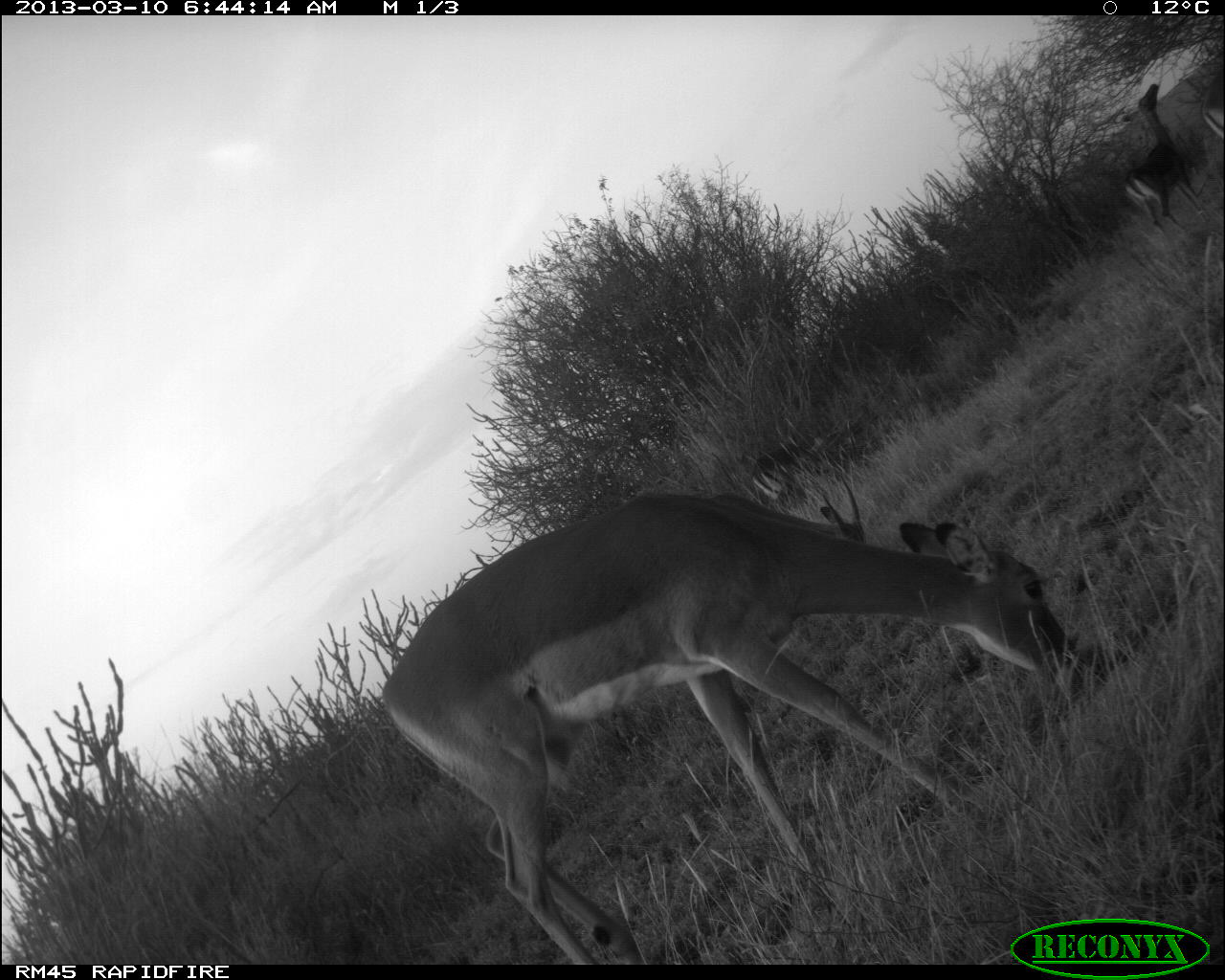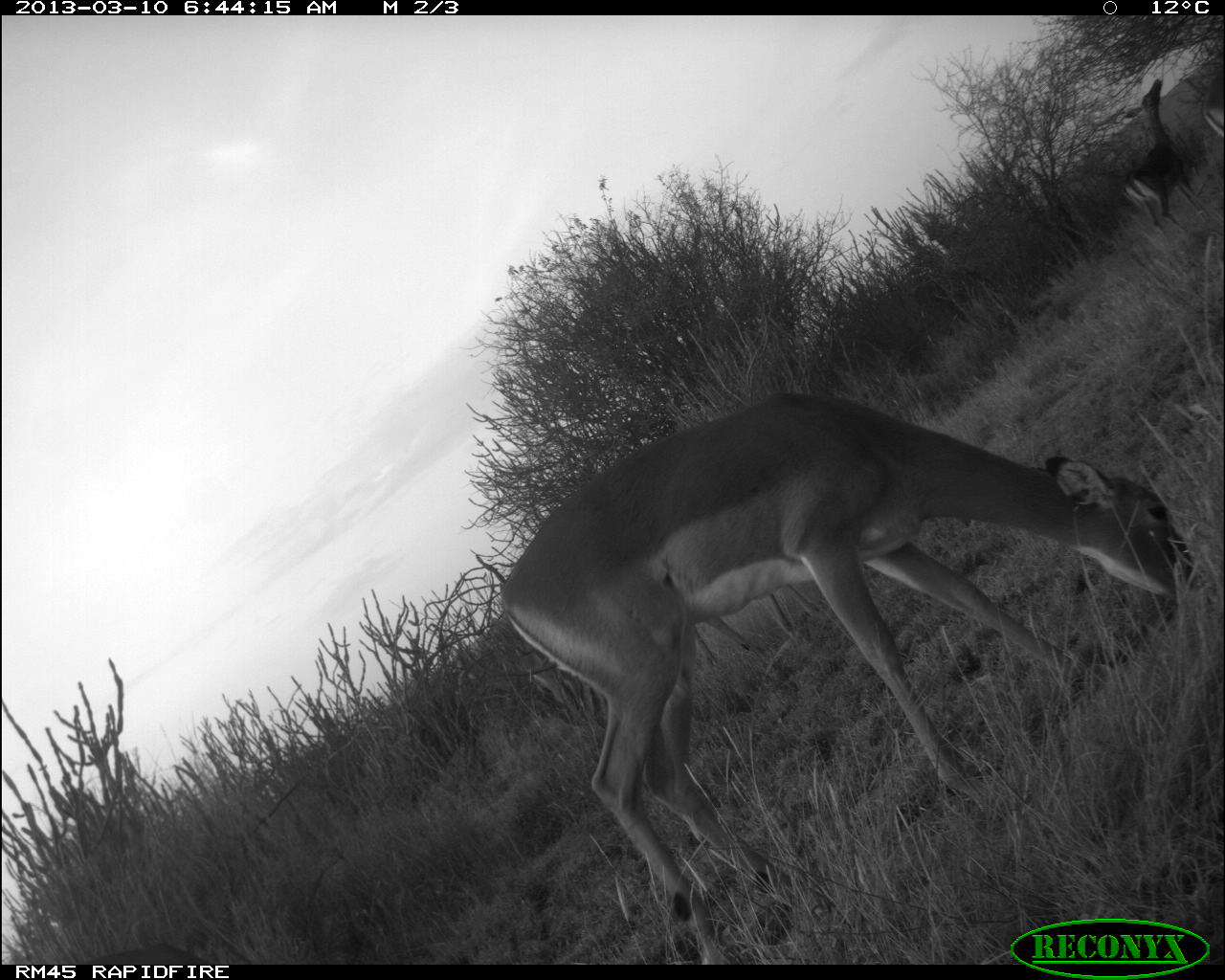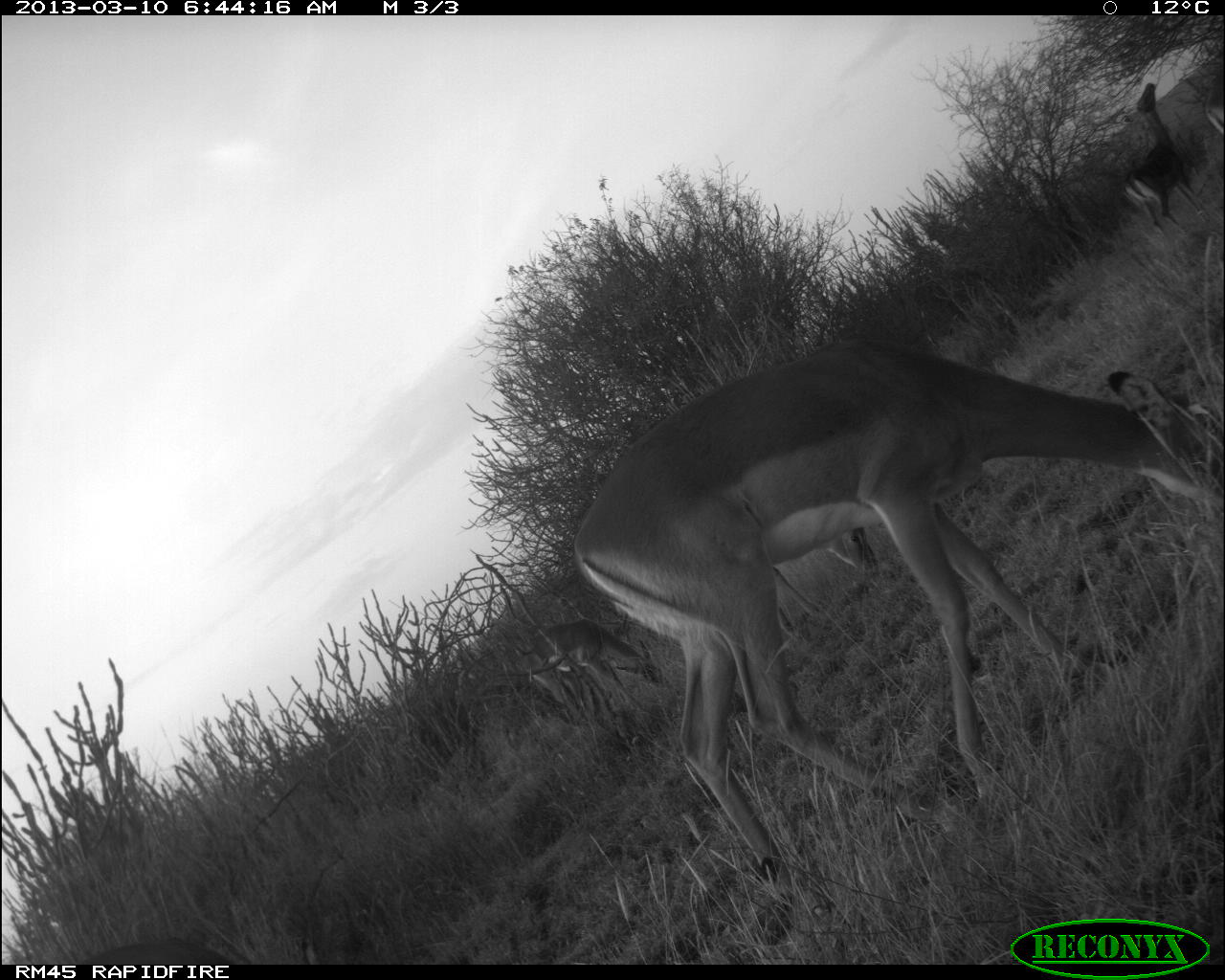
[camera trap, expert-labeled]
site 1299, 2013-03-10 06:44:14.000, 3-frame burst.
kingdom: Animalia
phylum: Chordata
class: Mammalia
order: Artiodactyla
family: Bovidae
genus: Aepyceros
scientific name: Aepyceros melampus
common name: impala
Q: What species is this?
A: Aepyceros melampus (impala).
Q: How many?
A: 5.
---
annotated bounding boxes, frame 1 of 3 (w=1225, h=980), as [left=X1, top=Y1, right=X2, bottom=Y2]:
aepyceros melampus: [left=376, top=494, right=1106, bottom=963]; [left=1120, top=77, right=1198, bottom=227]; [left=721, top=475, right=865, bottom=548]; [left=1194, top=76, right=1225, bottom=146]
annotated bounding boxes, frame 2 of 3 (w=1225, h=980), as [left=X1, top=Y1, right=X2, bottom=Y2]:
aepyceros melampus: [left=492, top=395, right=1193, bottom=959]; [left=686, top=579, right=829, bottom=671]; [left=1120, top=77, right=1198, bottom=227]; [left=83, top=940, right=219, bottom=964]; [left=1194, top=76, right=1225, bottom=146]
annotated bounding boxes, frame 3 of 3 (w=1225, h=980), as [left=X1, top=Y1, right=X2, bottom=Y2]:
aepyceros melampus: [left=571, top=341, right=1222, bottom=904]; [left=515, top=619, right=670, bottom=725]; [left=771, top=523, right=879, bottom=647]; [left=1120, top=77, right=1198, bottom=227]; [left=76, top=936, right=322, bottom=965]; [left=1194, top=76, right=1225, bottom=146]